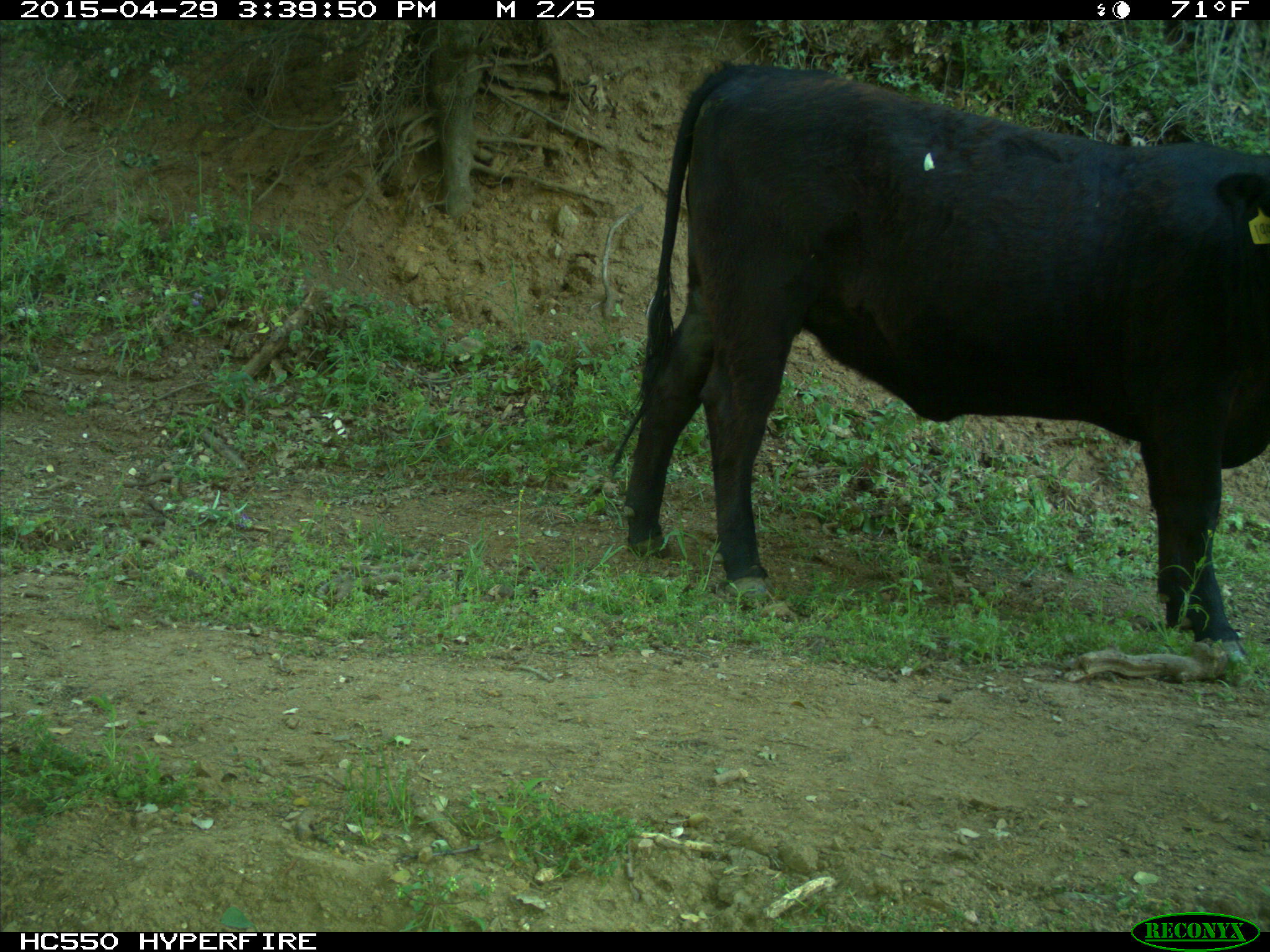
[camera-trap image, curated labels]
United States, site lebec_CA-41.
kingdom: Animalia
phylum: Chordata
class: Mammalia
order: Artiodactyla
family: Bovidae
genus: Bos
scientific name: Bos taurus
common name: domestic cow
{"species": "Bos taurus (domestic cow)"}